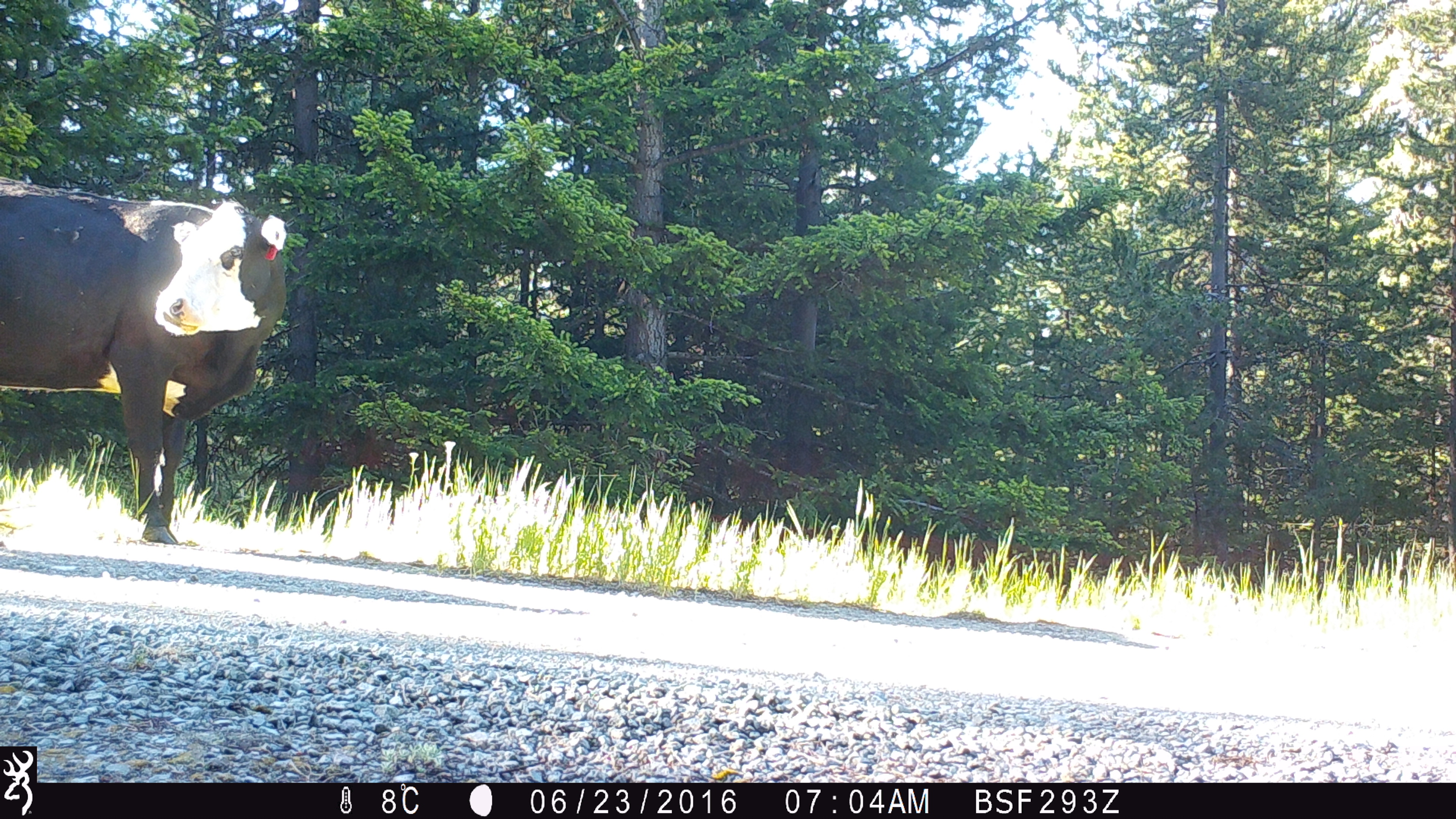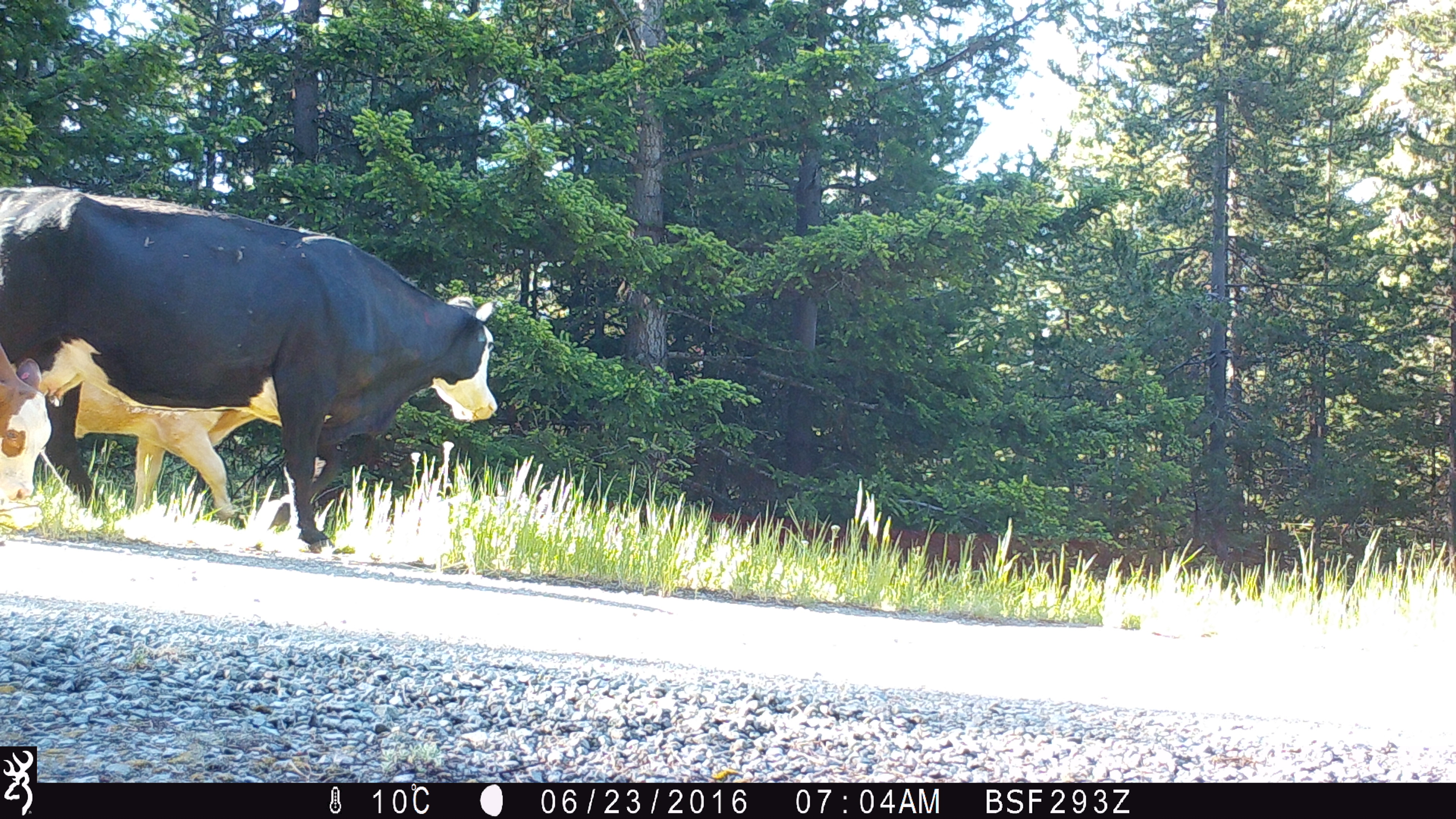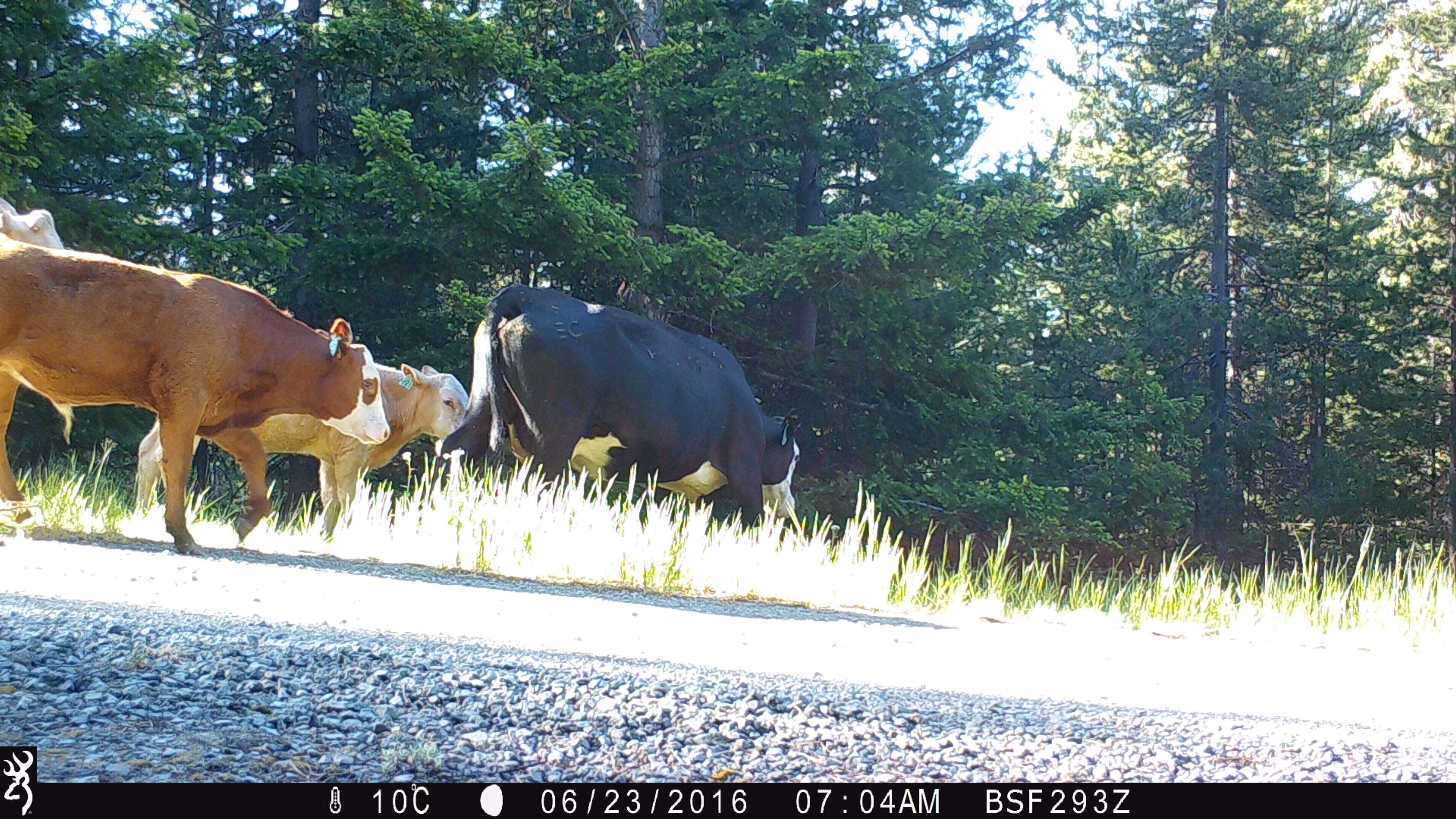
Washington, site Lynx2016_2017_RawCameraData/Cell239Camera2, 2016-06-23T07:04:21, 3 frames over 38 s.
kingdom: Animalia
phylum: Chordata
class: Mammalia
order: Artiodactyla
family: Bovidae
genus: Bos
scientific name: Bos taurus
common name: domestic cattle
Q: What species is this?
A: Domestic cattle (Bos taurus).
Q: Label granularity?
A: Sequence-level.